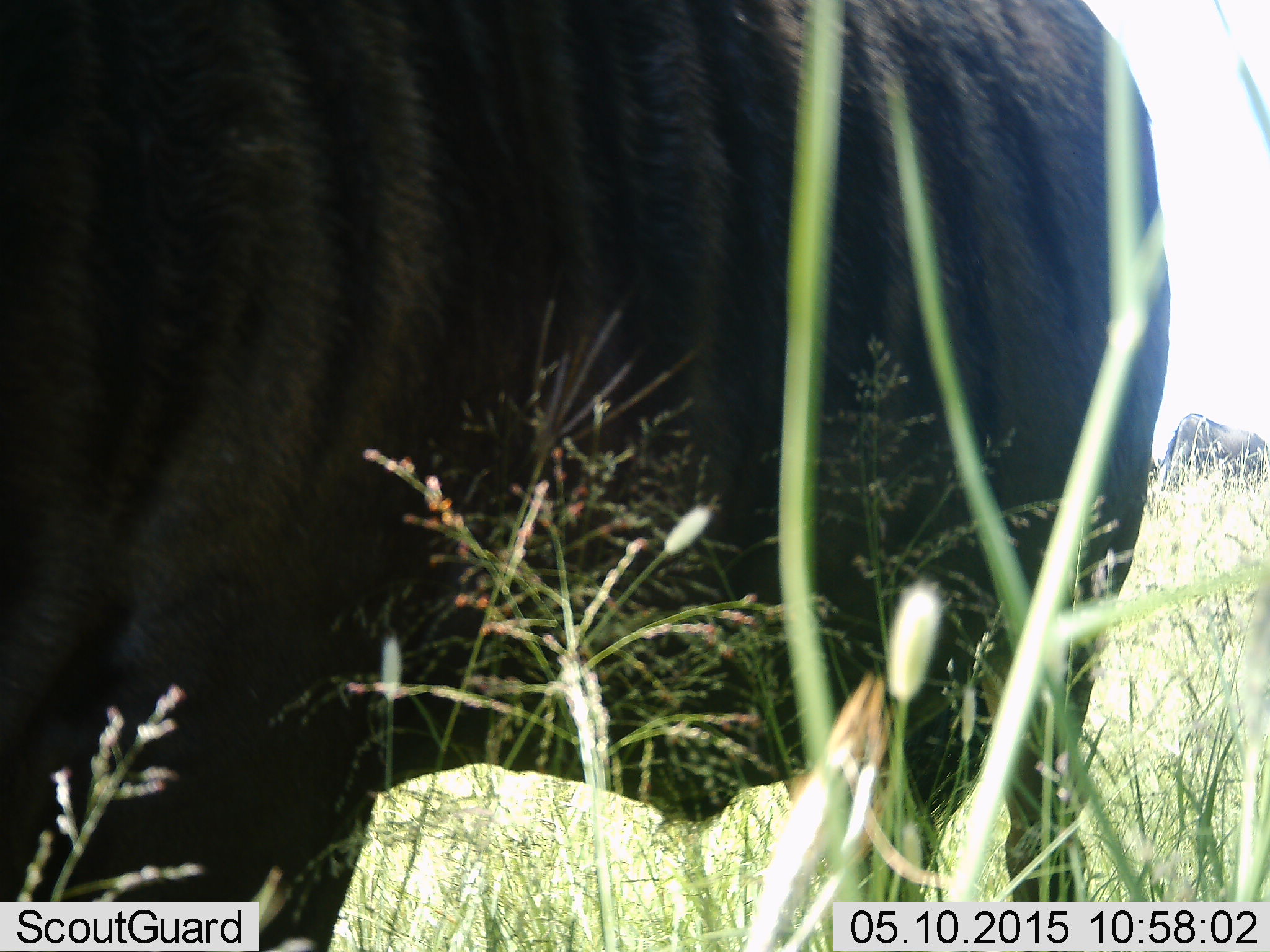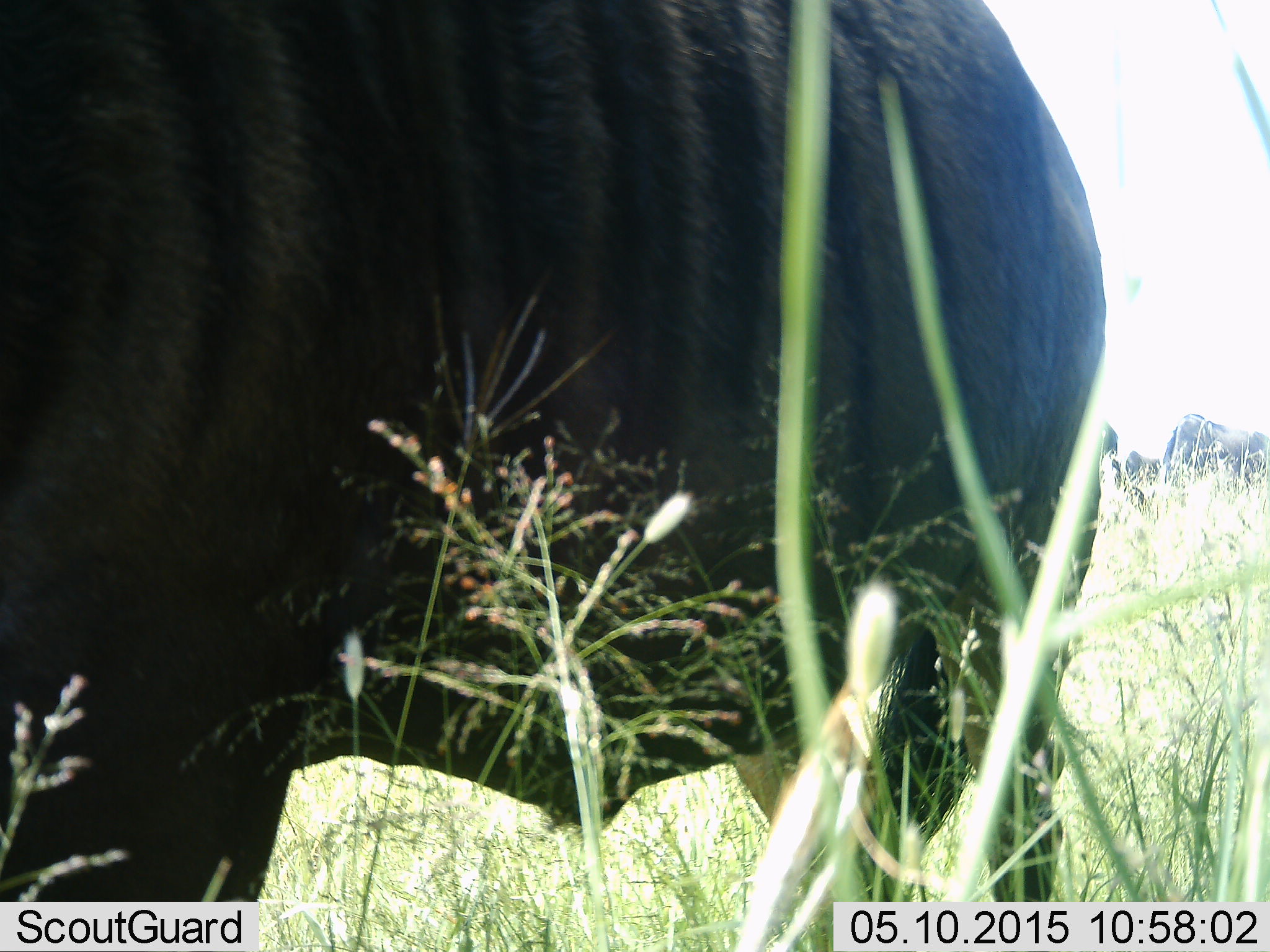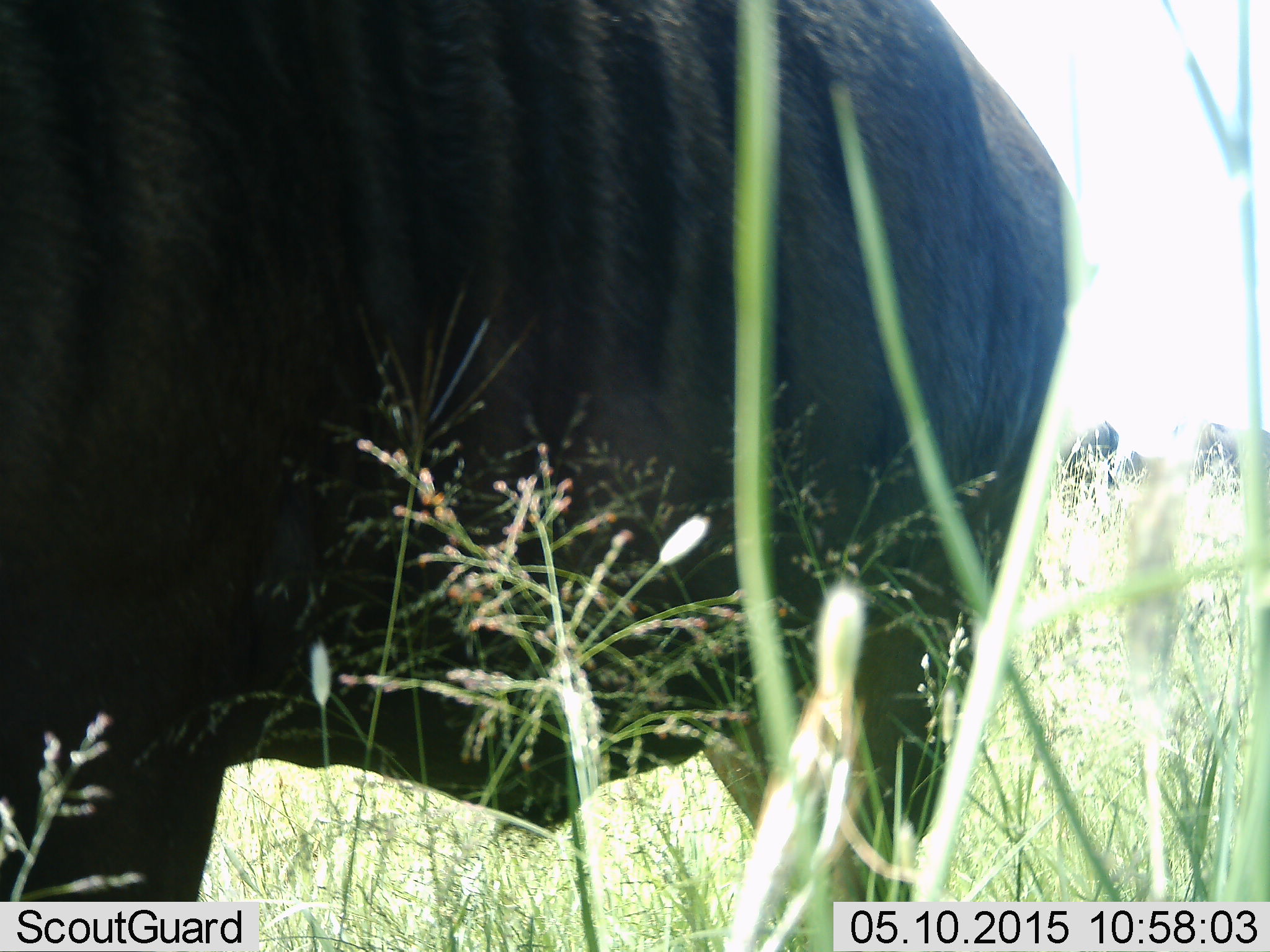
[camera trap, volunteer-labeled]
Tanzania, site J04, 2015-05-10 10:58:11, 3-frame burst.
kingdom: Animalia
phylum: Chordata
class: Mammalia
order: Artiodactyla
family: Bovidae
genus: Connochaetes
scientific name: Connochaetes taurinus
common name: blue wildebeest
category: wildebeest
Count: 4.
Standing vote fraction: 70%.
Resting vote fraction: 0%.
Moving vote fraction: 40%.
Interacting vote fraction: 0%.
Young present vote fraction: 0%.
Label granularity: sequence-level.